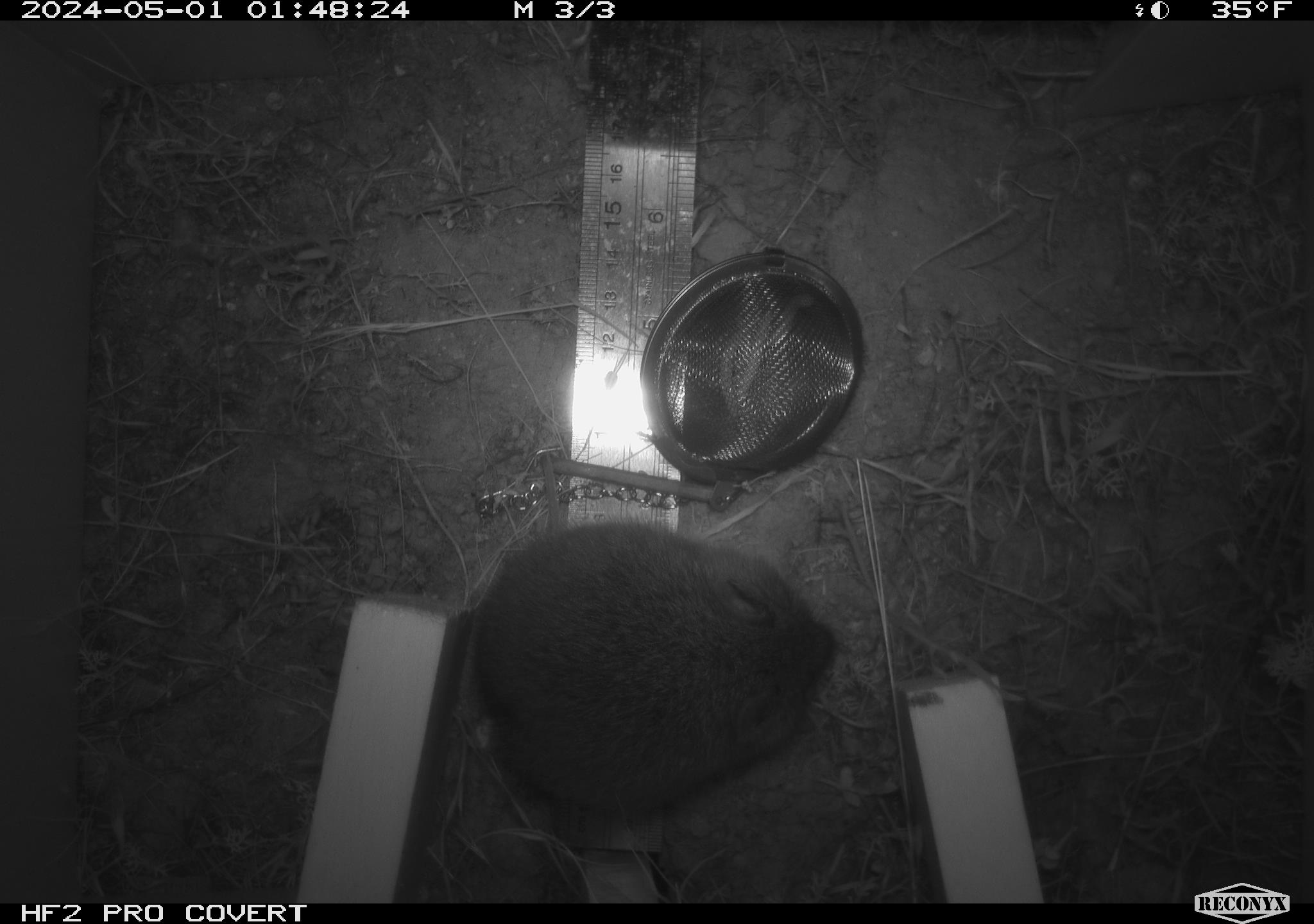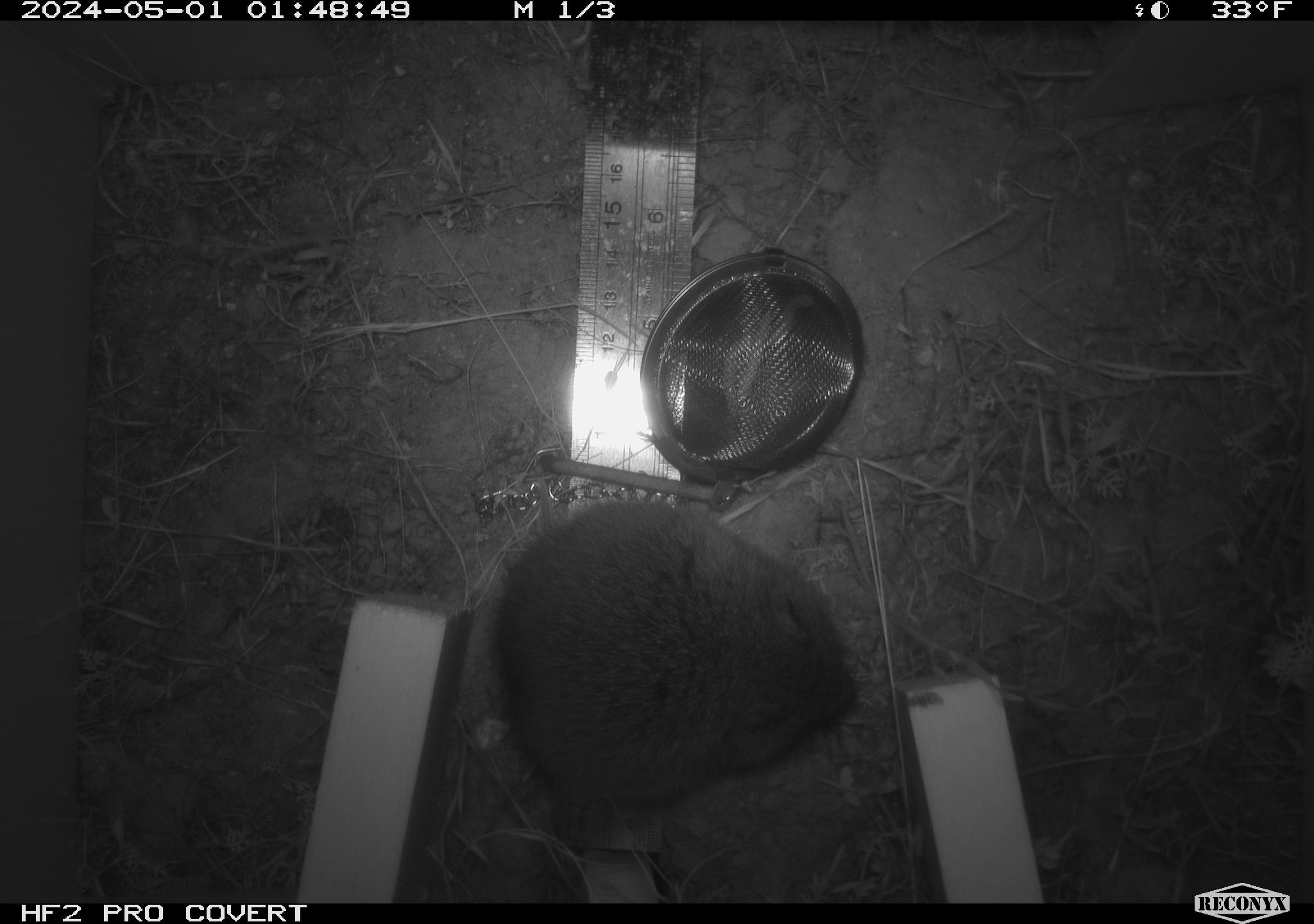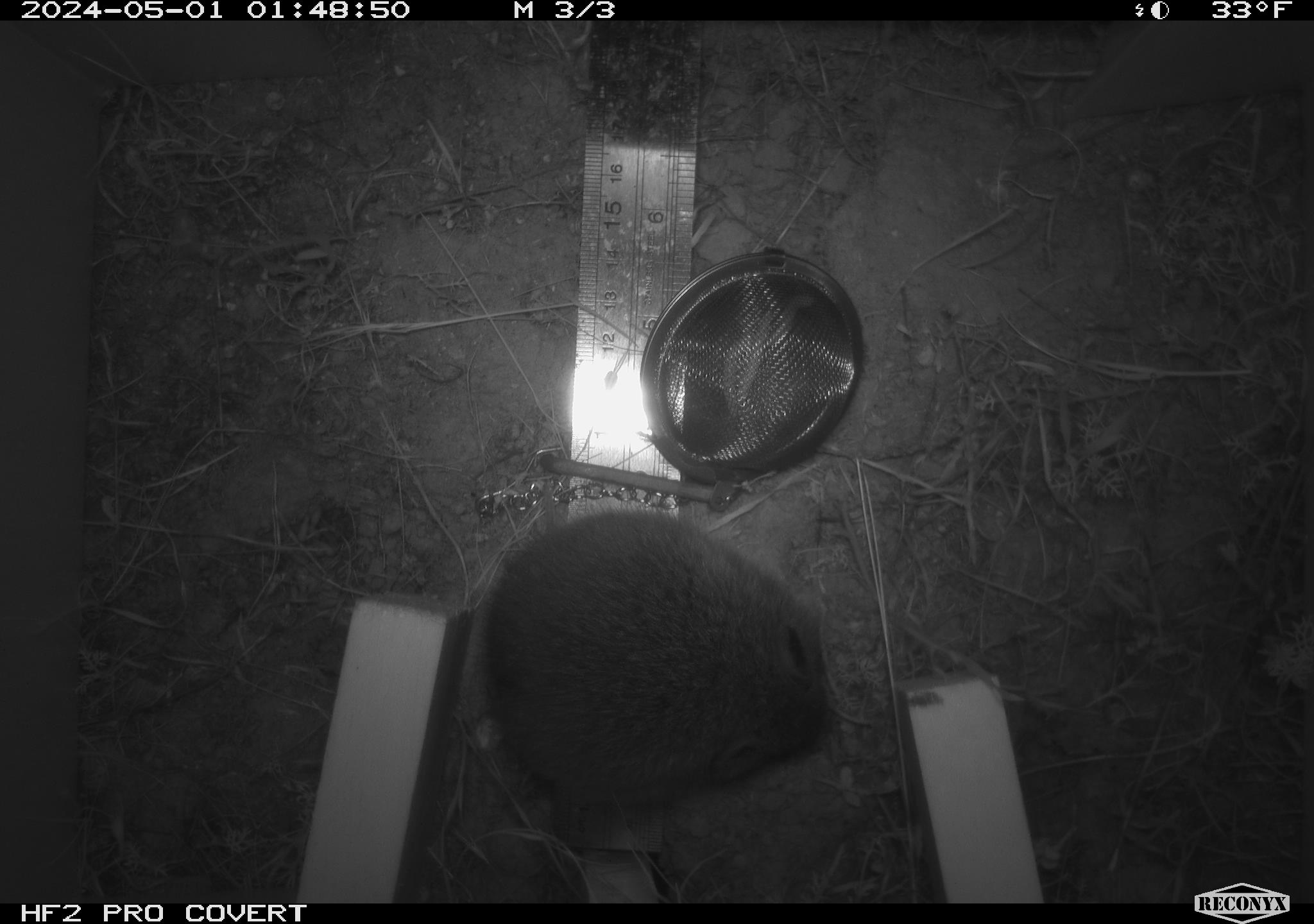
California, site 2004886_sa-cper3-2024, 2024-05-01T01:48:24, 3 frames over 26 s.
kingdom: Animalia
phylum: Chordata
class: Mammalia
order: Rodentia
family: Cricetidae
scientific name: Arvicolinae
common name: voles, lemmings, and muskrats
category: arvicolinae subfamily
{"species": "arvicolinae subfamily (voles, lemmings, and muskrats) (Arvicolinae)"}